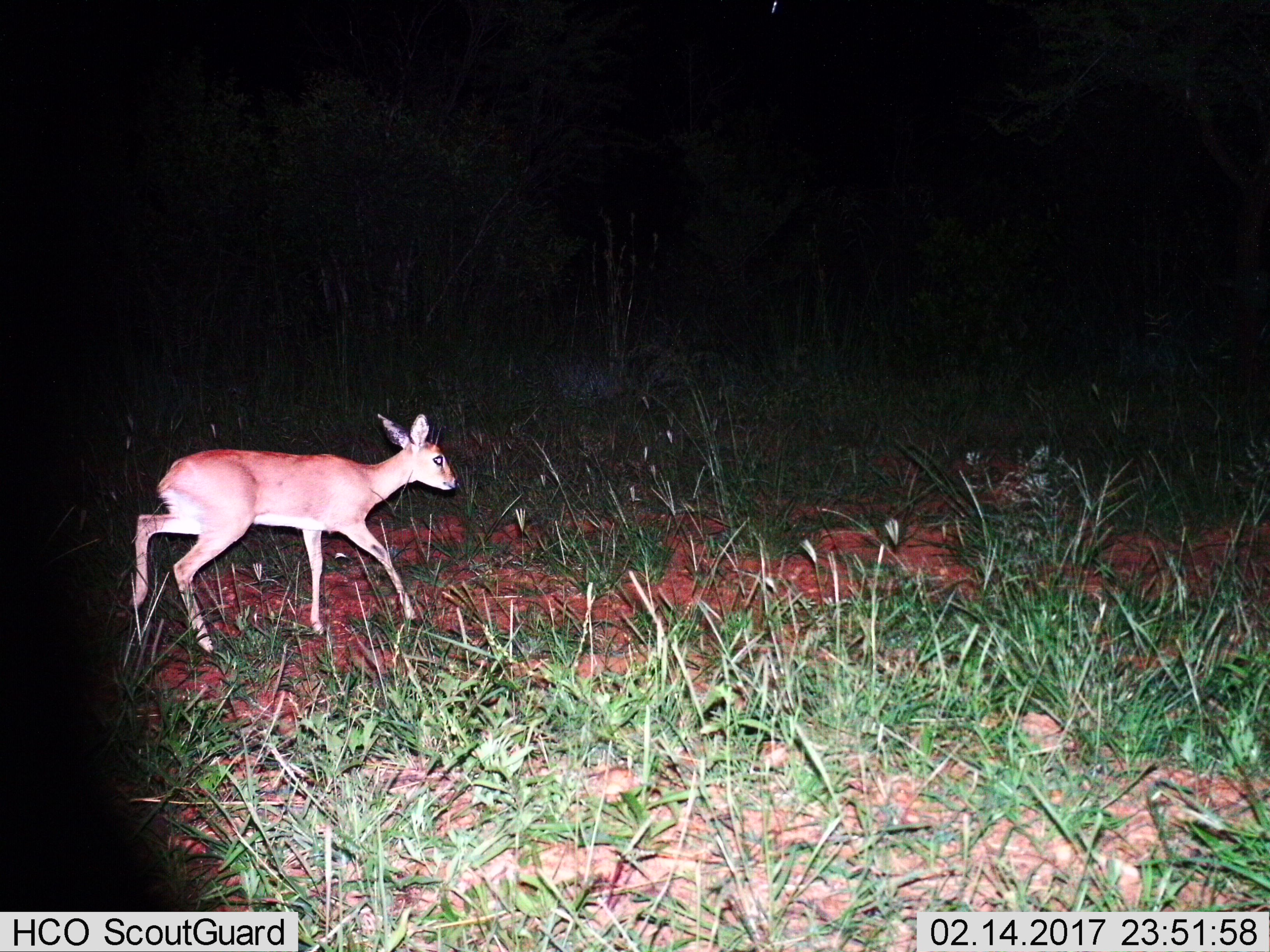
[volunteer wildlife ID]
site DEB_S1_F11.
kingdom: Animalia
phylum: Chordata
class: Mammalia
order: Artiodactyla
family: Bovidae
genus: Raphicerus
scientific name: Raphicerus campestris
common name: steenbok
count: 1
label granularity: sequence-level